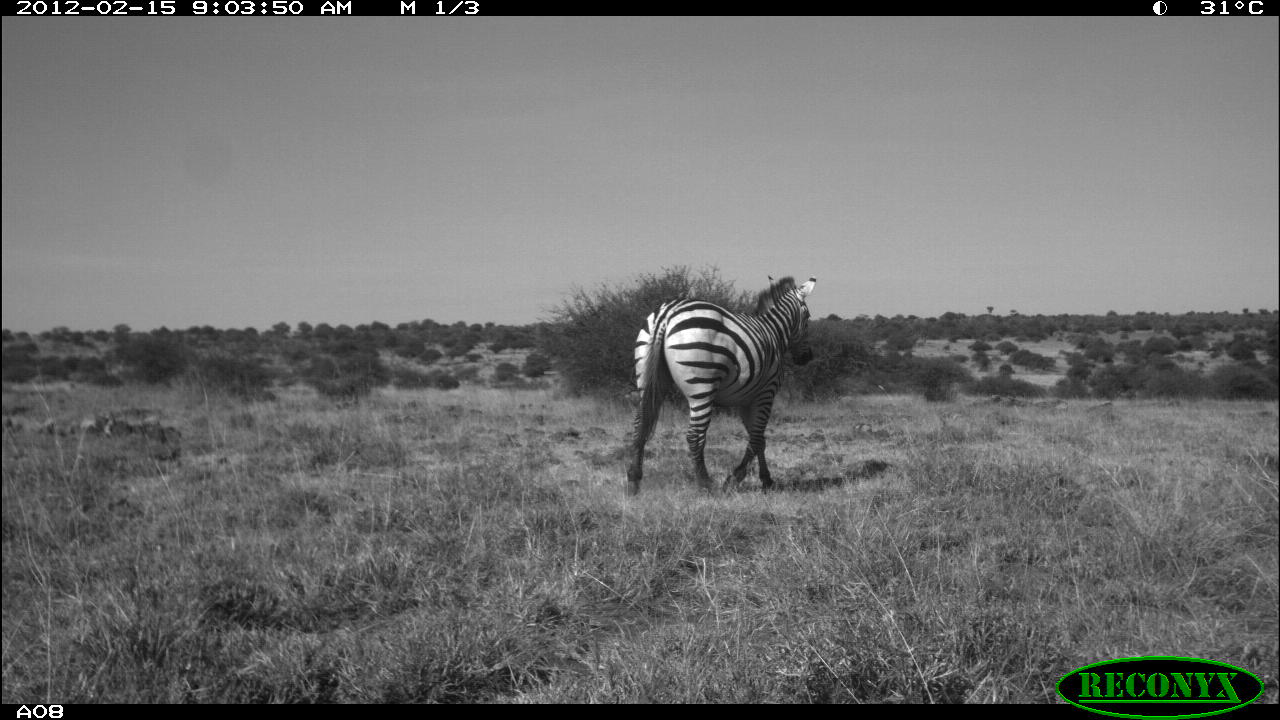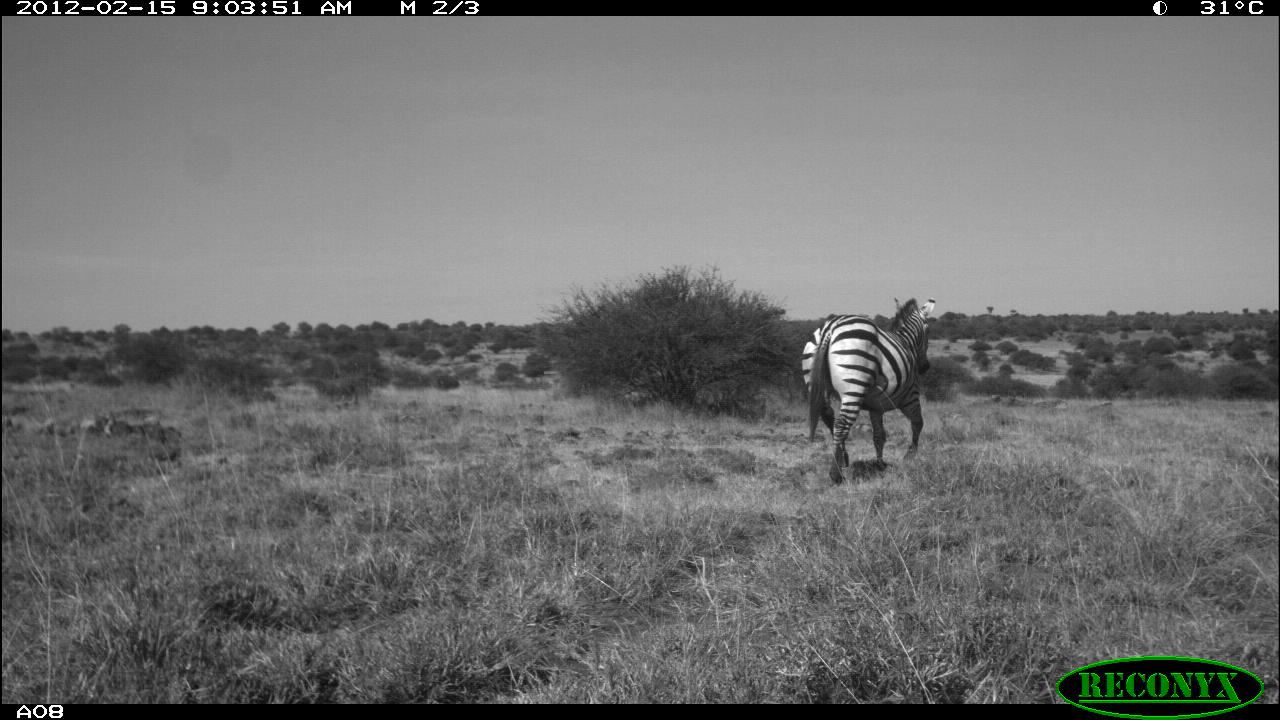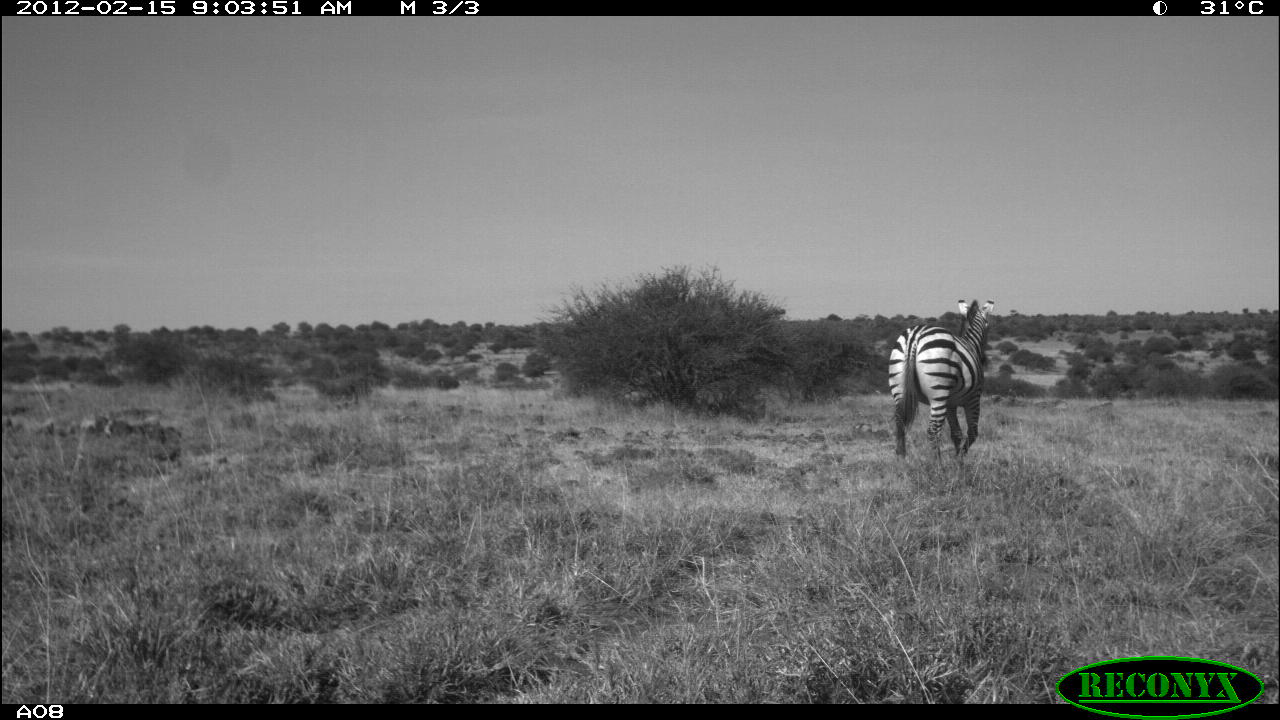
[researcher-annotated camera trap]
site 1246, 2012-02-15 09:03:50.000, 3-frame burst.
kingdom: Animalia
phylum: Chordata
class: Mammalia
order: Perissodactyla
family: Equidae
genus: Equus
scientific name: Equus quagga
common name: plains zebra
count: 1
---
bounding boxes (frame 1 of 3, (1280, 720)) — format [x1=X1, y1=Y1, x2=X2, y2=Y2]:
equus quagga: [x1=618, y1=273, x2=815, y2=497]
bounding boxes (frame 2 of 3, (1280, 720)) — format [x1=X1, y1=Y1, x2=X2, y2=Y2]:
equus quagga: [x1=799, y1=294, x2=936, y2=484]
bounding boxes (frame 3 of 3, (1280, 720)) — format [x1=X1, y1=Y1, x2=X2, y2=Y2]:
equus quagga: [x1=886, y1=297, x2=994, y2=458]